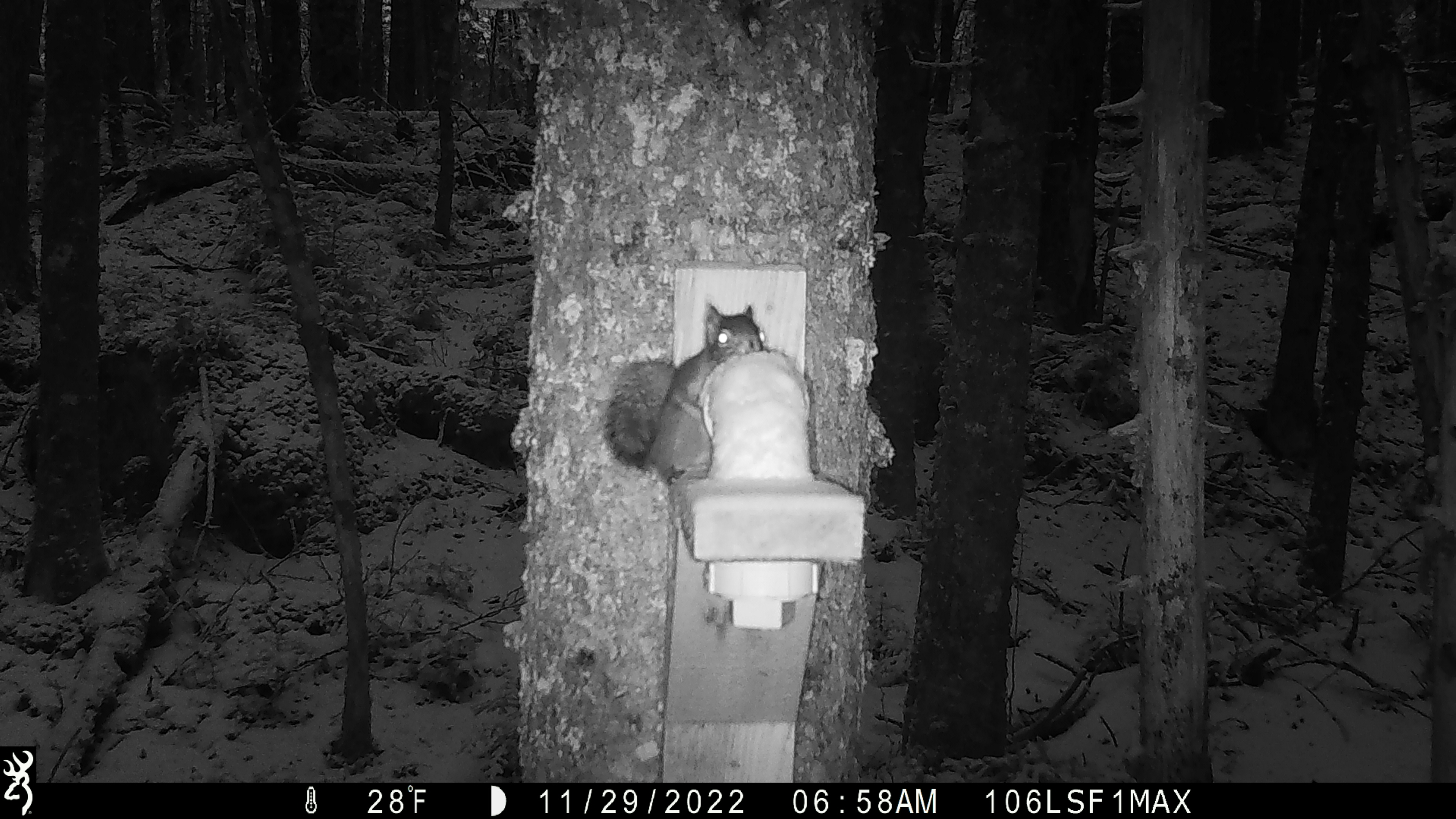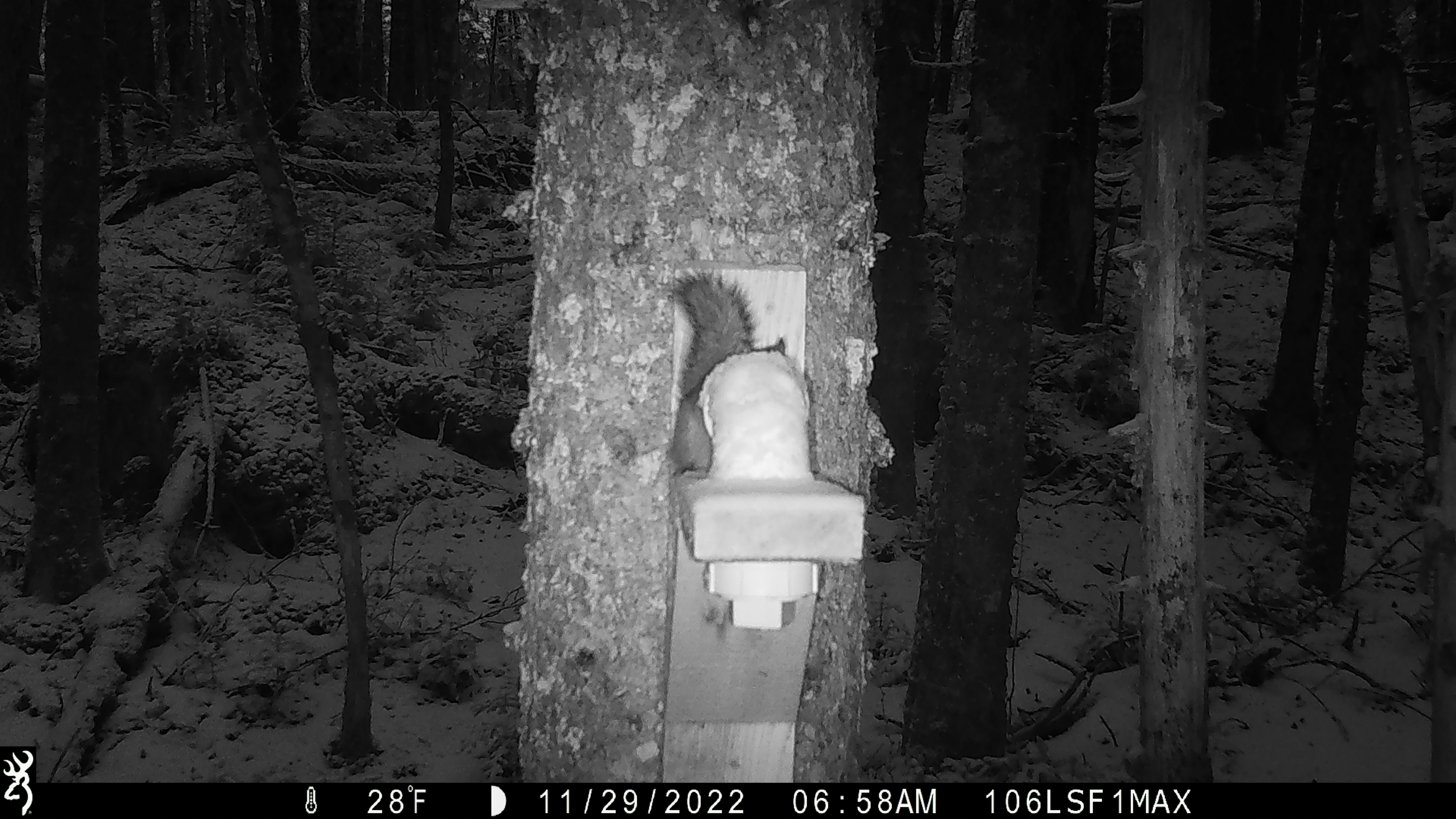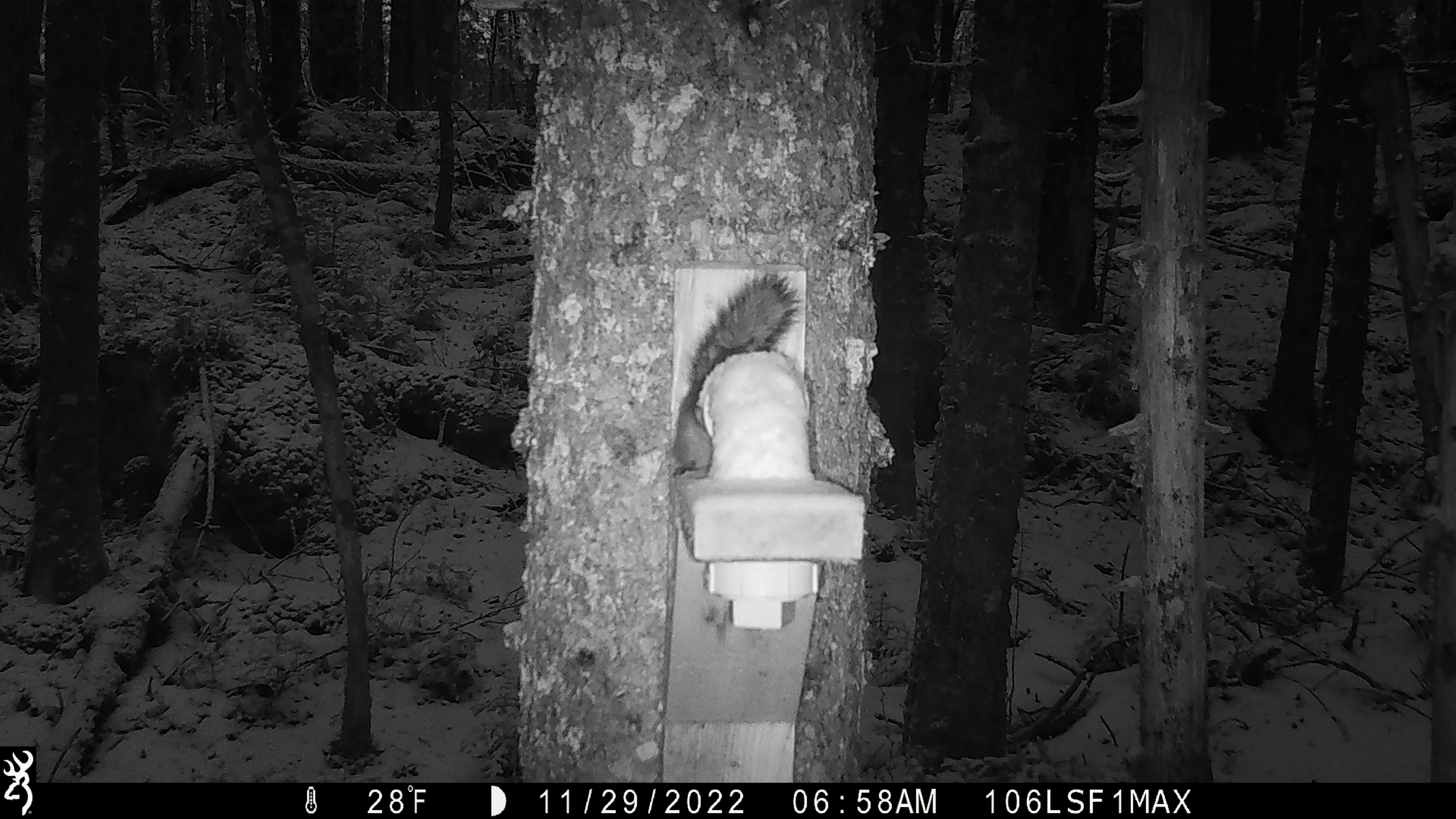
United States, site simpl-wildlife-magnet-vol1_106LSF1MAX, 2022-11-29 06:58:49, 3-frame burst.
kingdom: Animalia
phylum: Chordata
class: Mammalia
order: Rodentia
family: Sciuridae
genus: Tamiasciurus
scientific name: Tamiasciurus hudsonicus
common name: red squirrel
Red squirrel (Tamiasciurus hudsonicus).